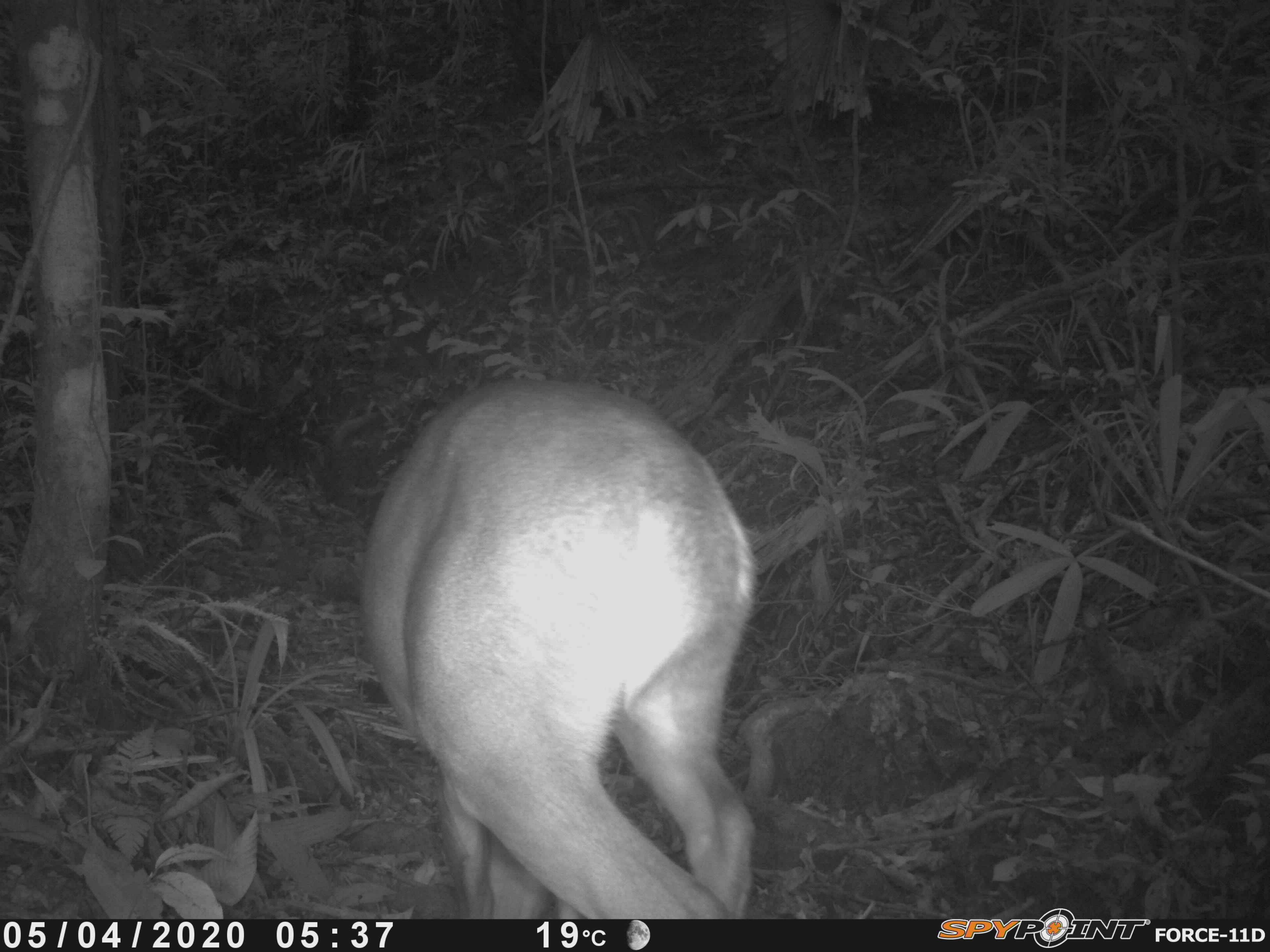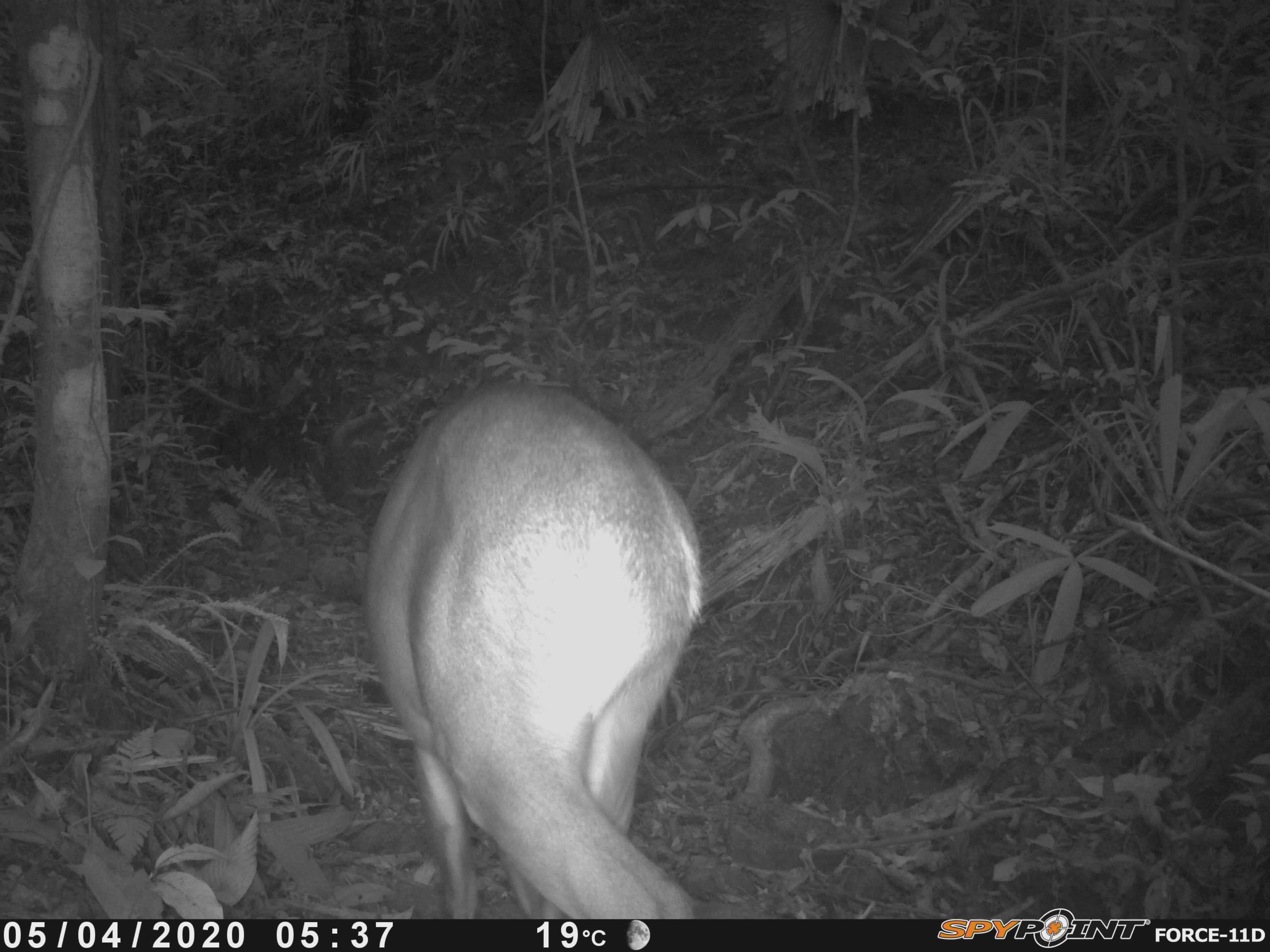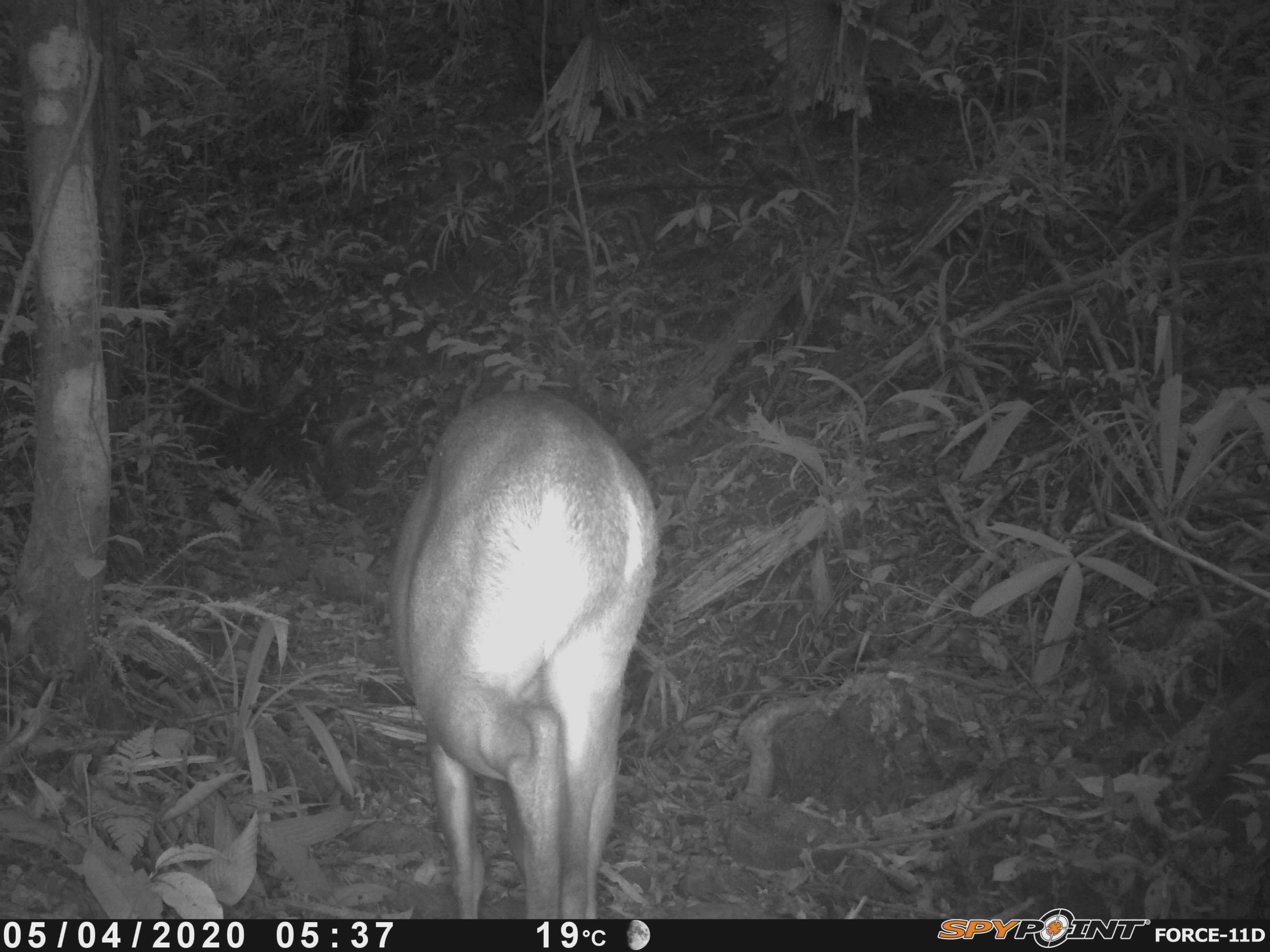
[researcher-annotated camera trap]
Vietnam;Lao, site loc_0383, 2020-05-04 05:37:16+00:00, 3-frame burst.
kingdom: Animalia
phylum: Chordata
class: Mammalia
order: Artiodactyla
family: Cervidae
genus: Muntiacus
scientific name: Muntiacus vuquangensis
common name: large-antlered muntjac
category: large antlered muntjac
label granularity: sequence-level